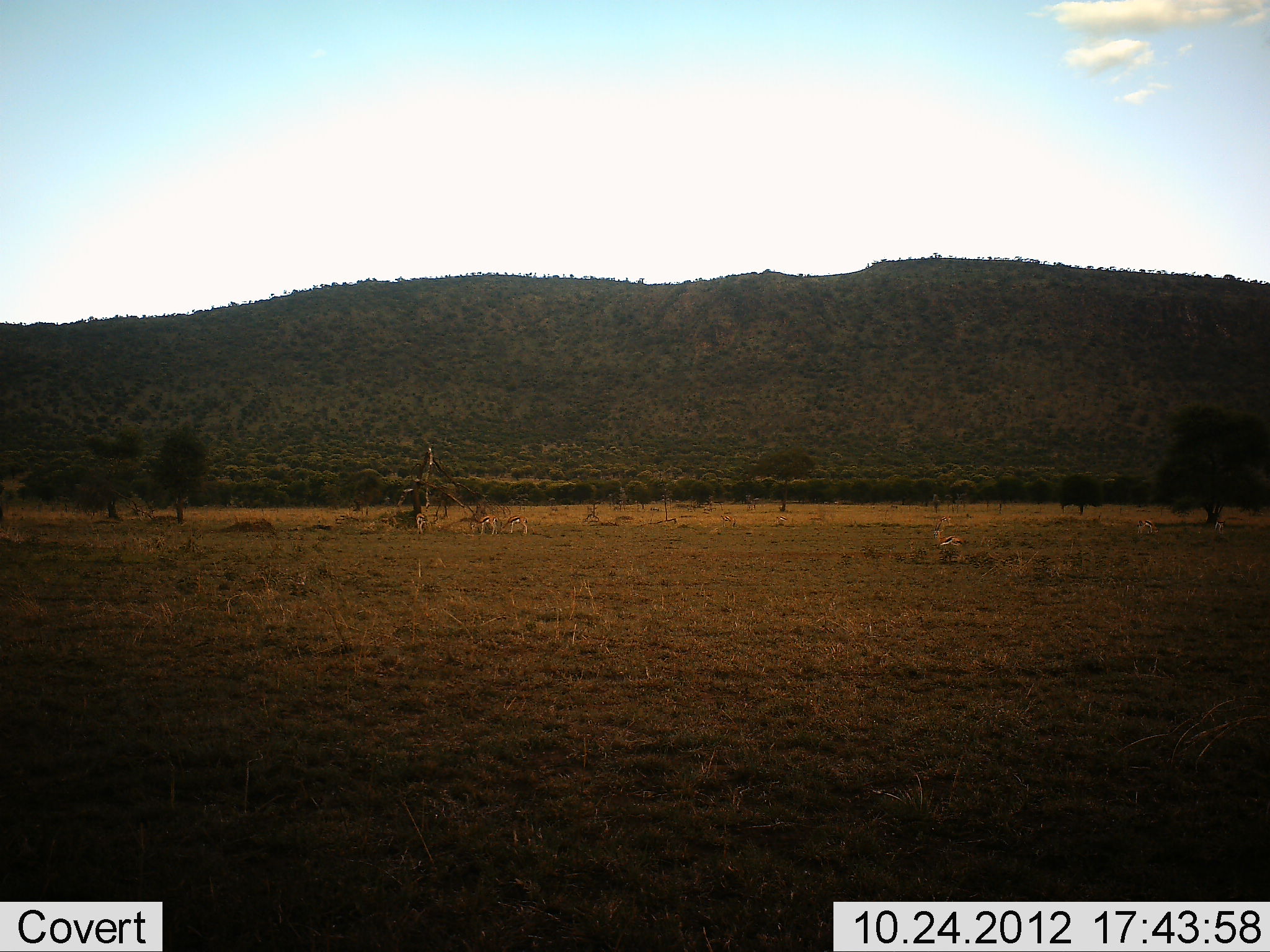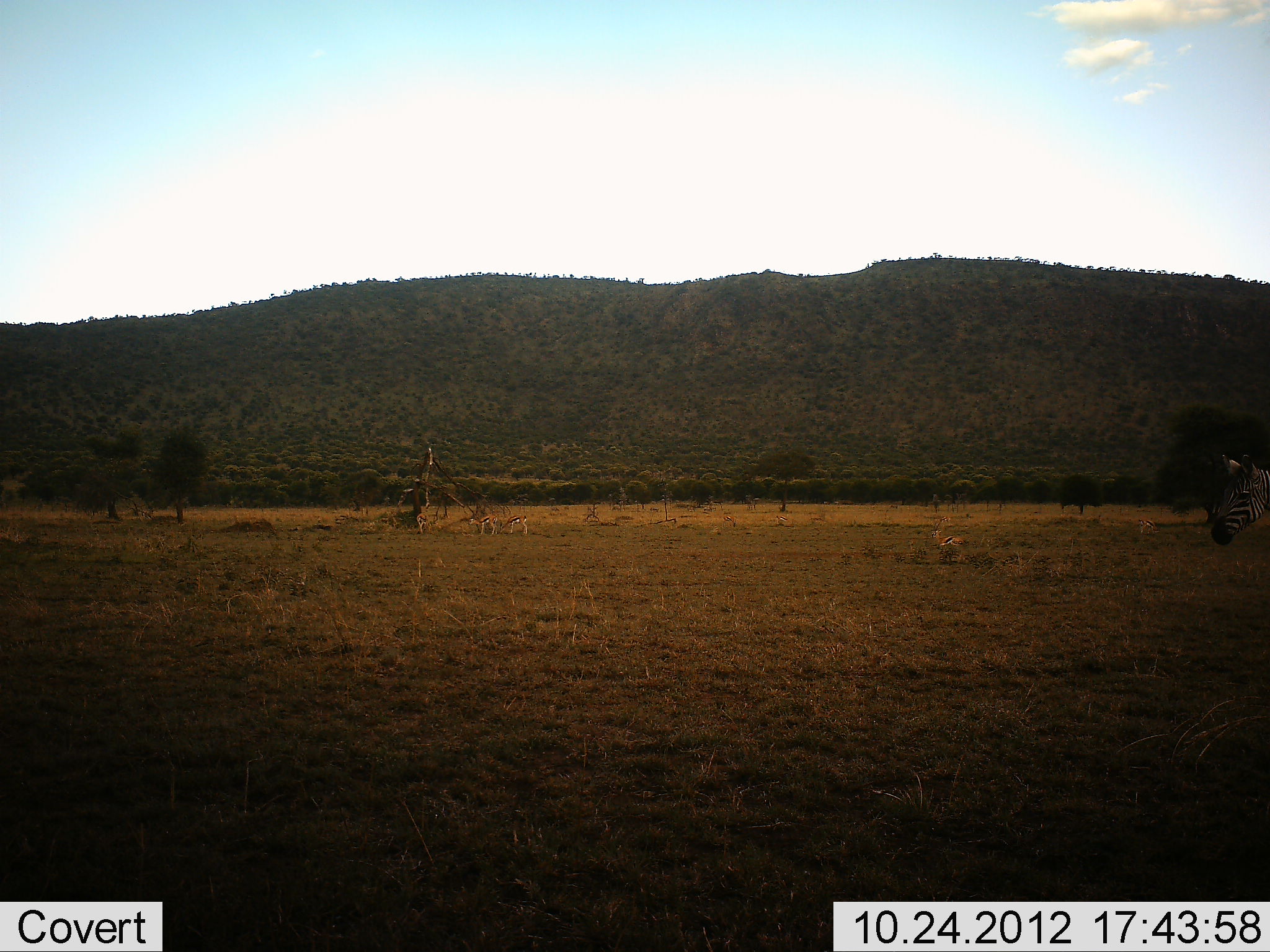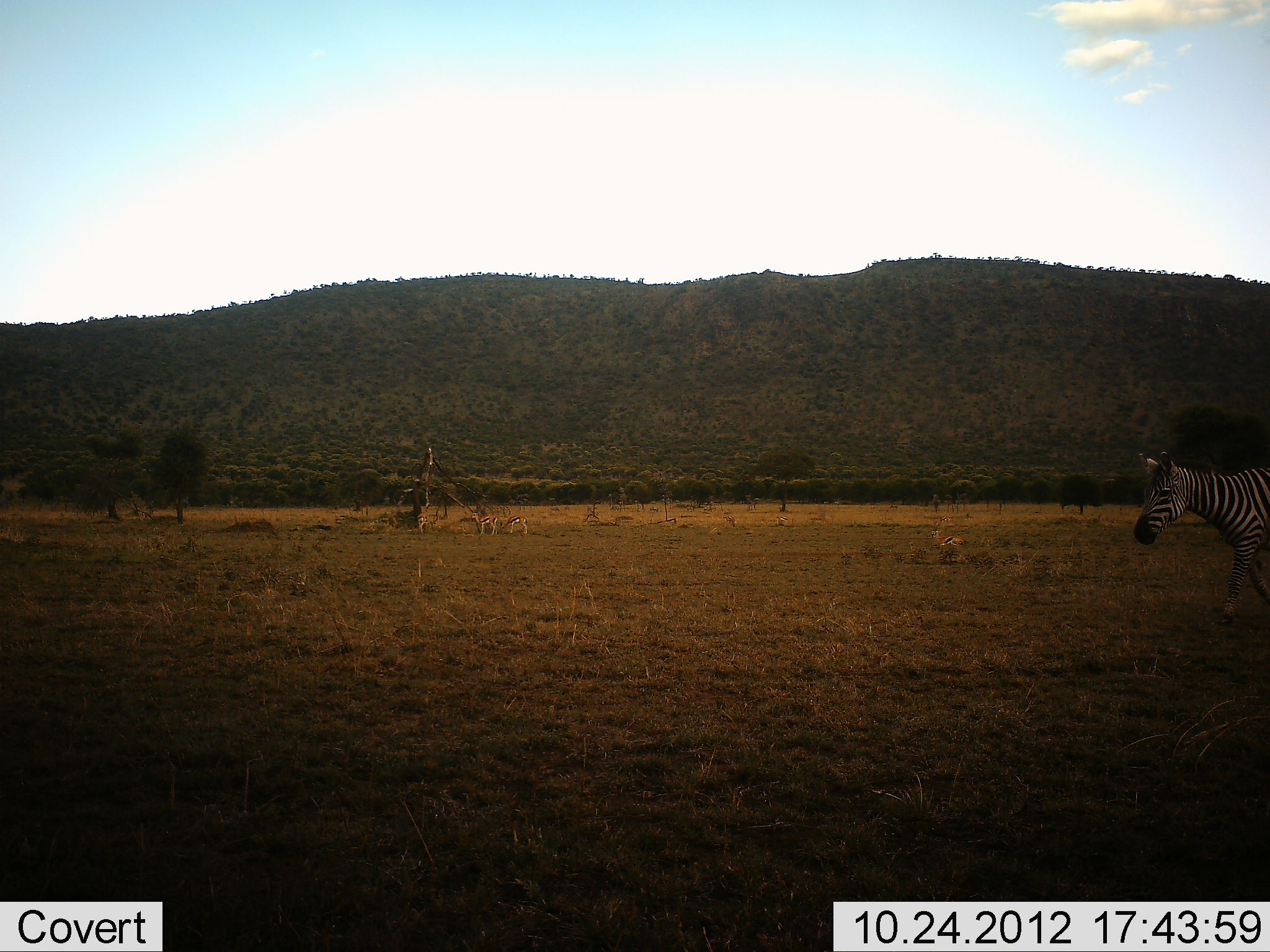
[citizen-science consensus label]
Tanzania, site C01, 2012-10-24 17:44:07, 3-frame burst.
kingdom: Animalia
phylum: Chordata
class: Mammalia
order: Artiodactyla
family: Bovidae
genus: Eudorcas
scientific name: Eudorcas thomsonii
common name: thomson's gazelle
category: gazellethomsons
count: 5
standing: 60%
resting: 20%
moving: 10%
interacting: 0%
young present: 0%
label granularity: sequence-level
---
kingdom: Animalia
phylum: Chordata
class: Mammalia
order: Perissodactyla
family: Equidae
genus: Equus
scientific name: Equus quagga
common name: plains zebra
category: zebra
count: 1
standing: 11%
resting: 0%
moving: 89%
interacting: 0%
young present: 0%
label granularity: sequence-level